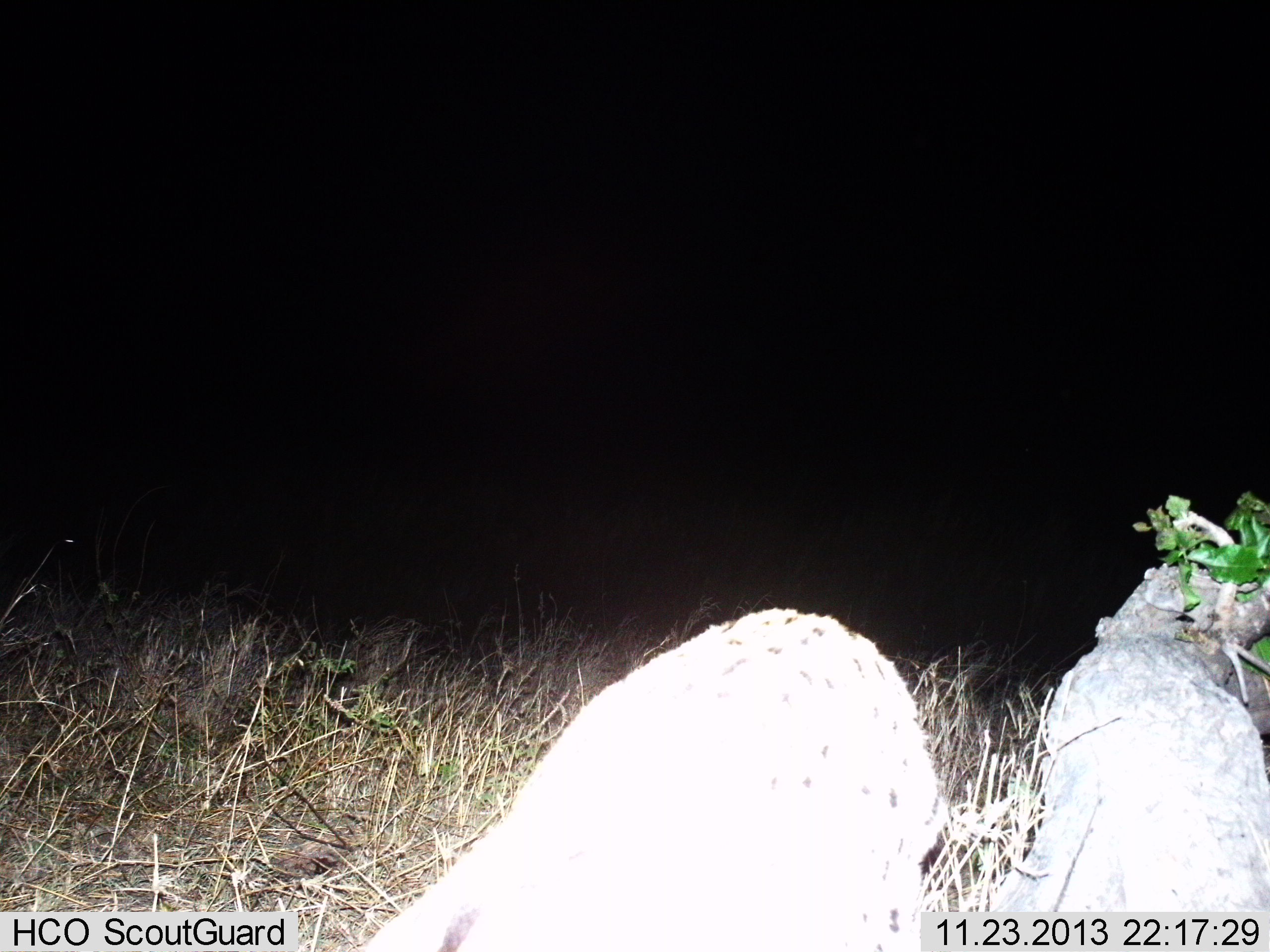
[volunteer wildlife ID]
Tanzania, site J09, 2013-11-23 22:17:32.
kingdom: Animalia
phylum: Chordata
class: Mammalia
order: Carnivora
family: Hyaenidae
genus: Crocuta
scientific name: Crocuta crocuta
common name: spotted hyena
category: hyenaspotted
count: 1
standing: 20%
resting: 0%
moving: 60%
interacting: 0%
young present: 0%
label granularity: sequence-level